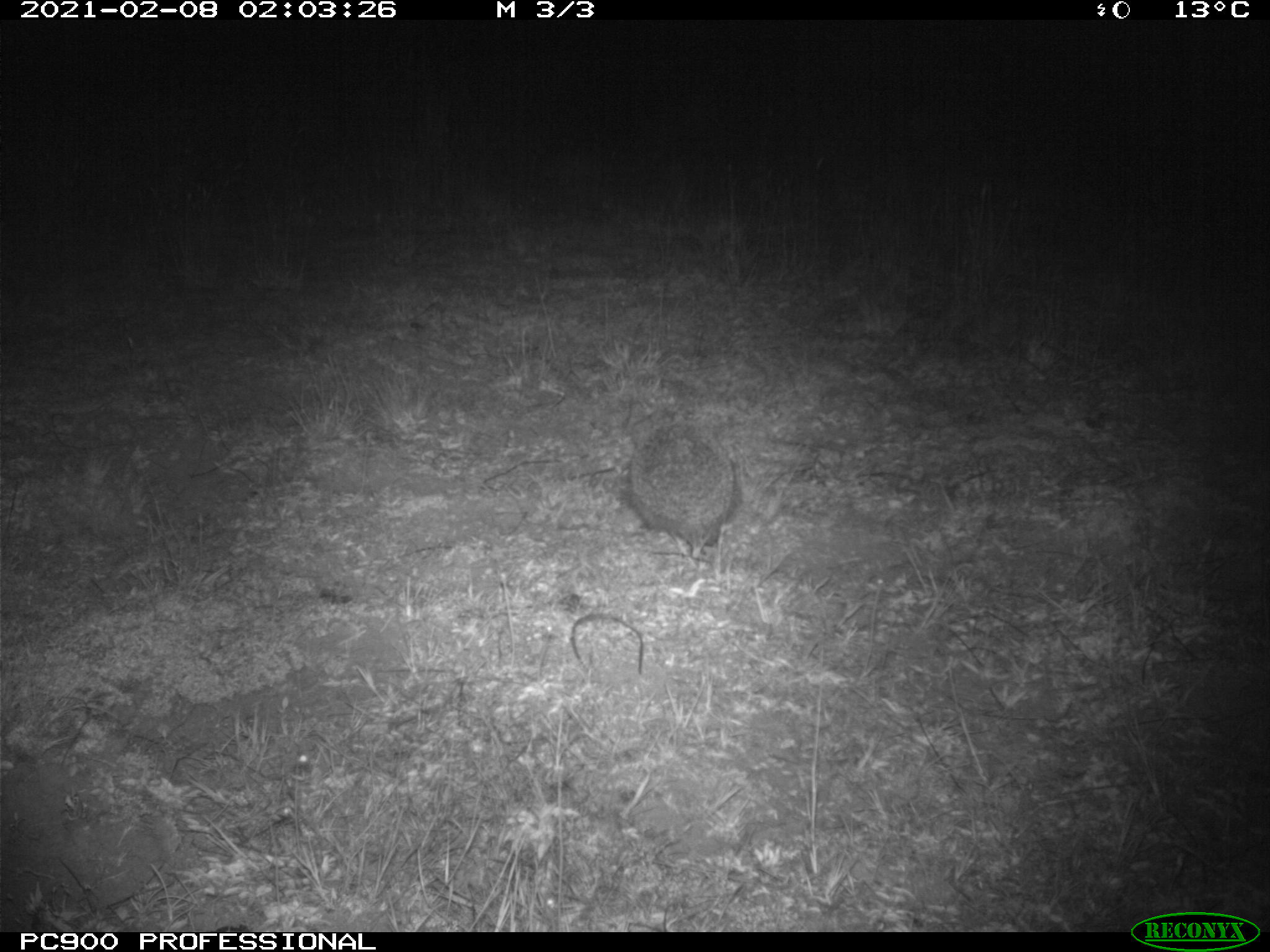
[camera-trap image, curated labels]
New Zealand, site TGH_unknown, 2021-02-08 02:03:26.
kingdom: Animalia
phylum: Chordata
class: Mammalia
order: Eulipotyphla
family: Erinaceidae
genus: Erinaceus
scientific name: Erinaceus europaeus europaeus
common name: european hedgehog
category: hedgehog